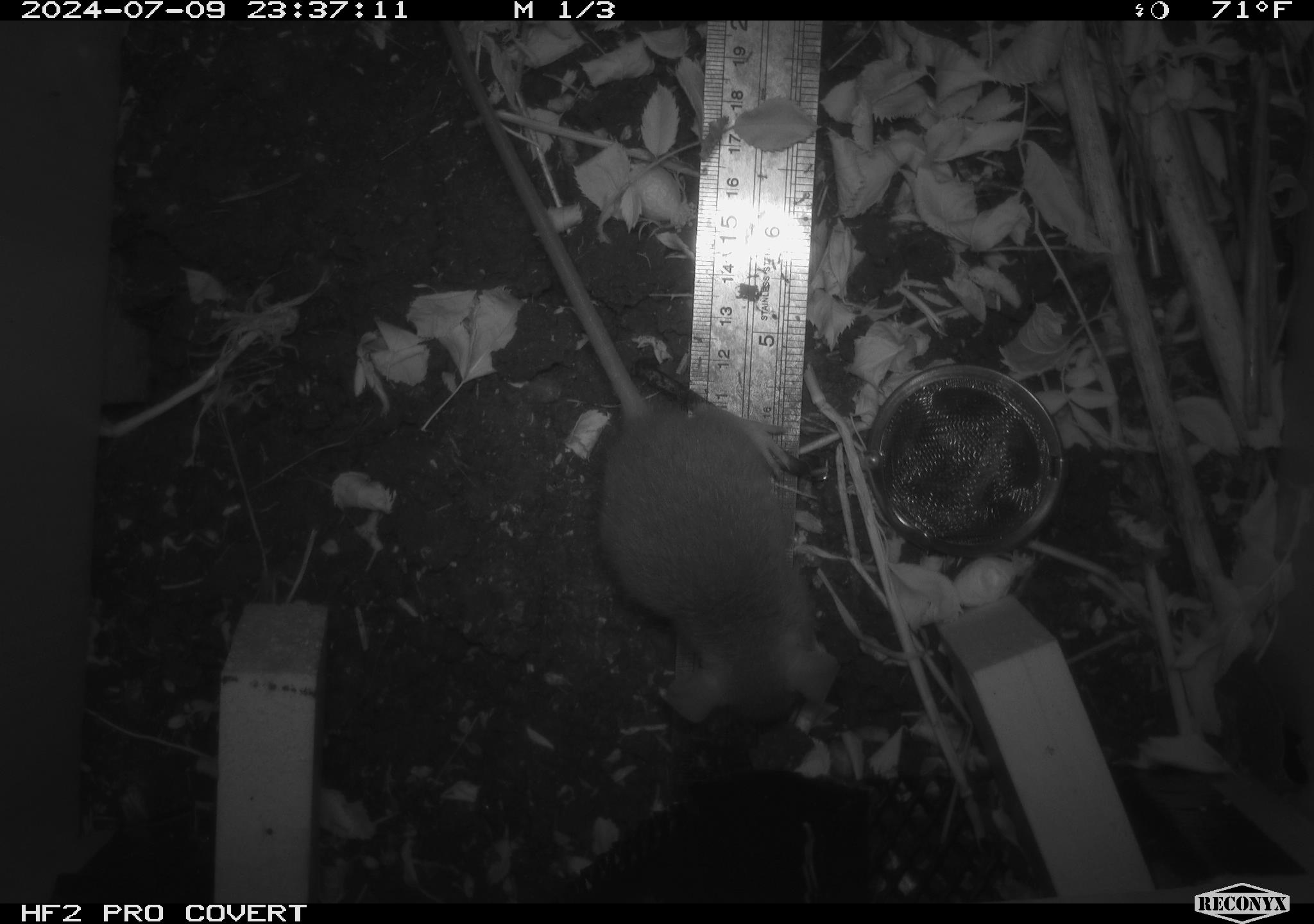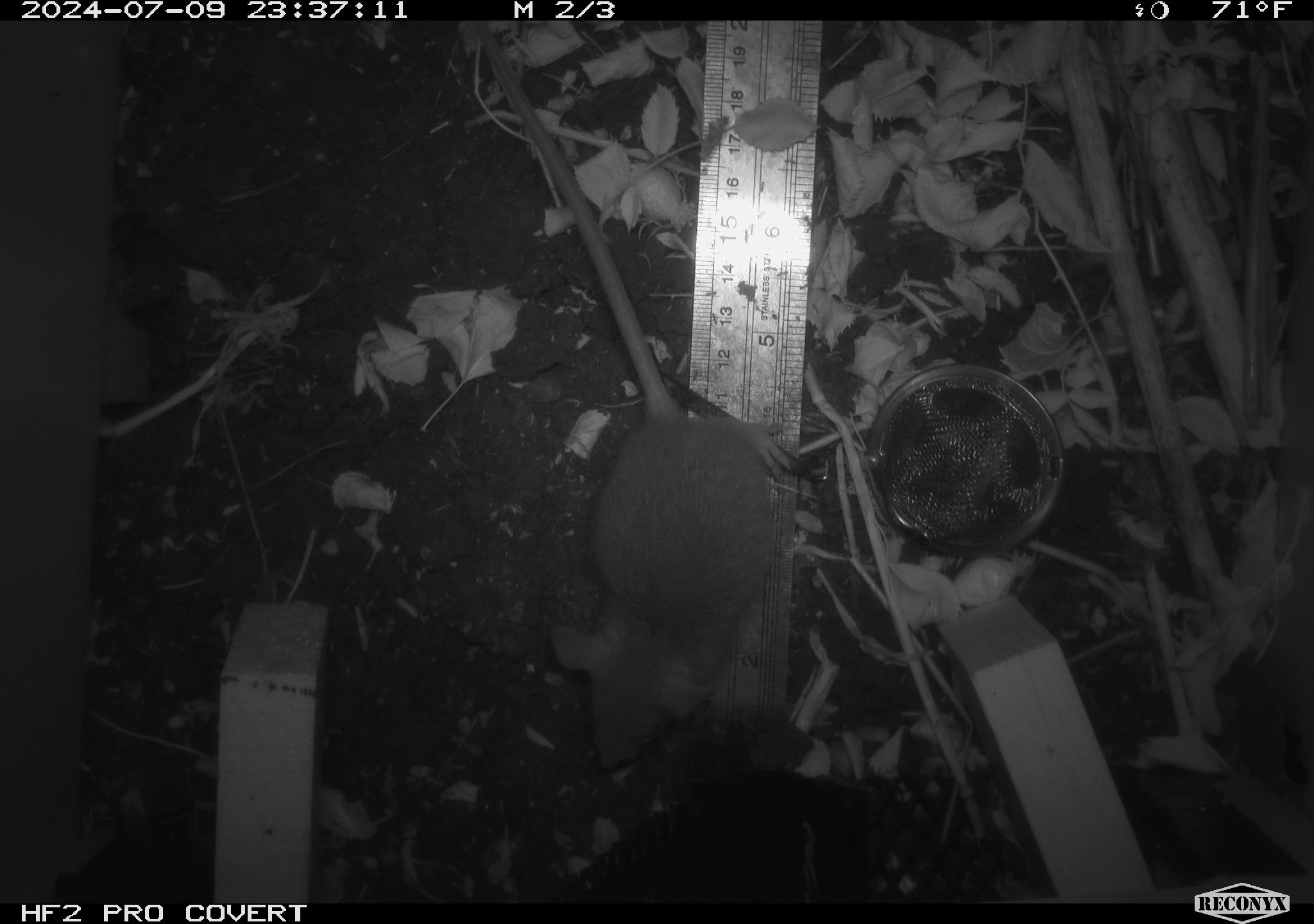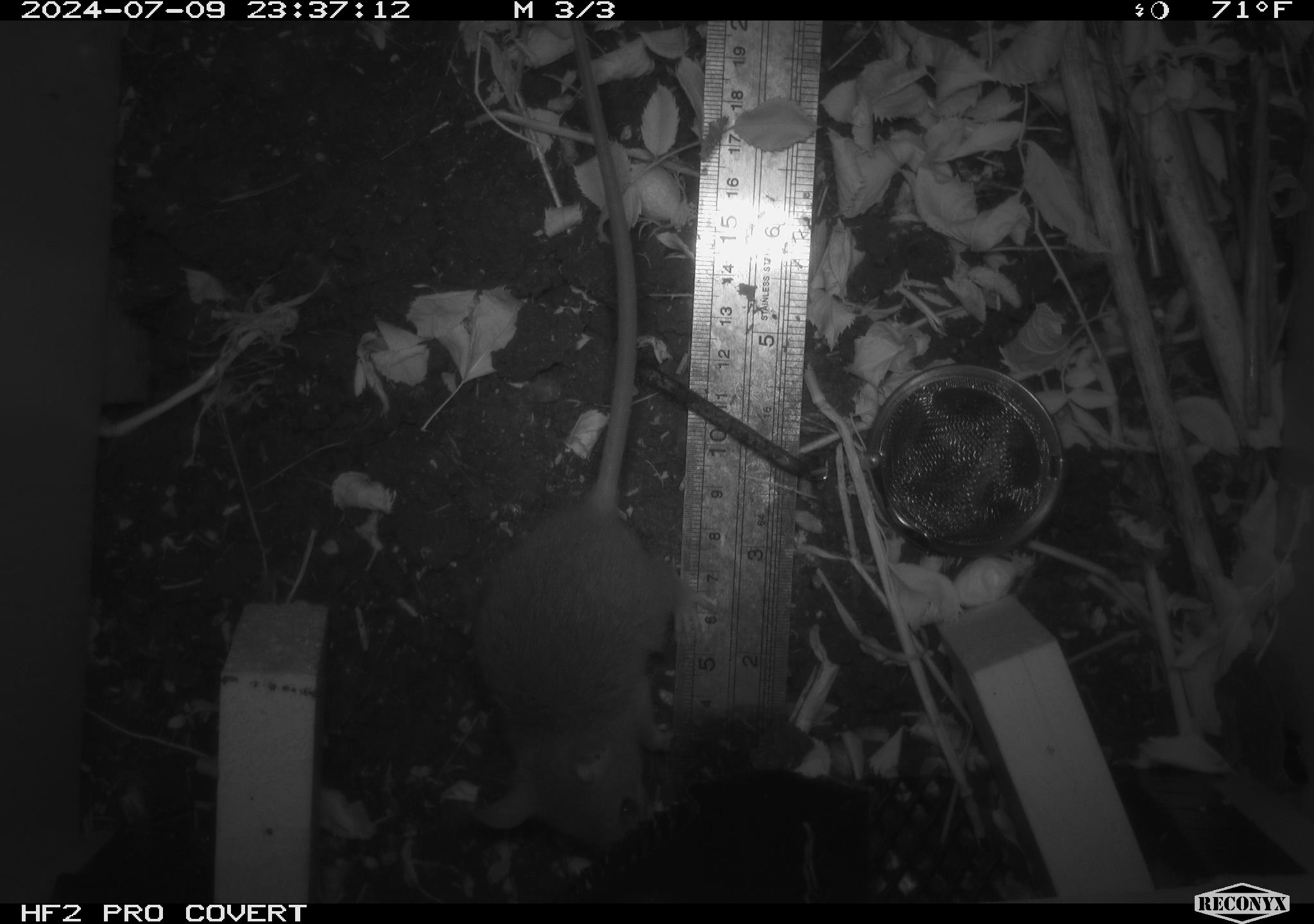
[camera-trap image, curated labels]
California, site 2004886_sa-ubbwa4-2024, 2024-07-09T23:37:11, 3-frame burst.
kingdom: Animalia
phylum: Chordata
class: Mammalia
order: Rodentia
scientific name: Rodentia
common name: woodrat or rat or mouse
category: woodrat or rat or mouse species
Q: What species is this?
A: Woodrat or rat or mouse species (woodrat or rat or mouse) (Rodentia).